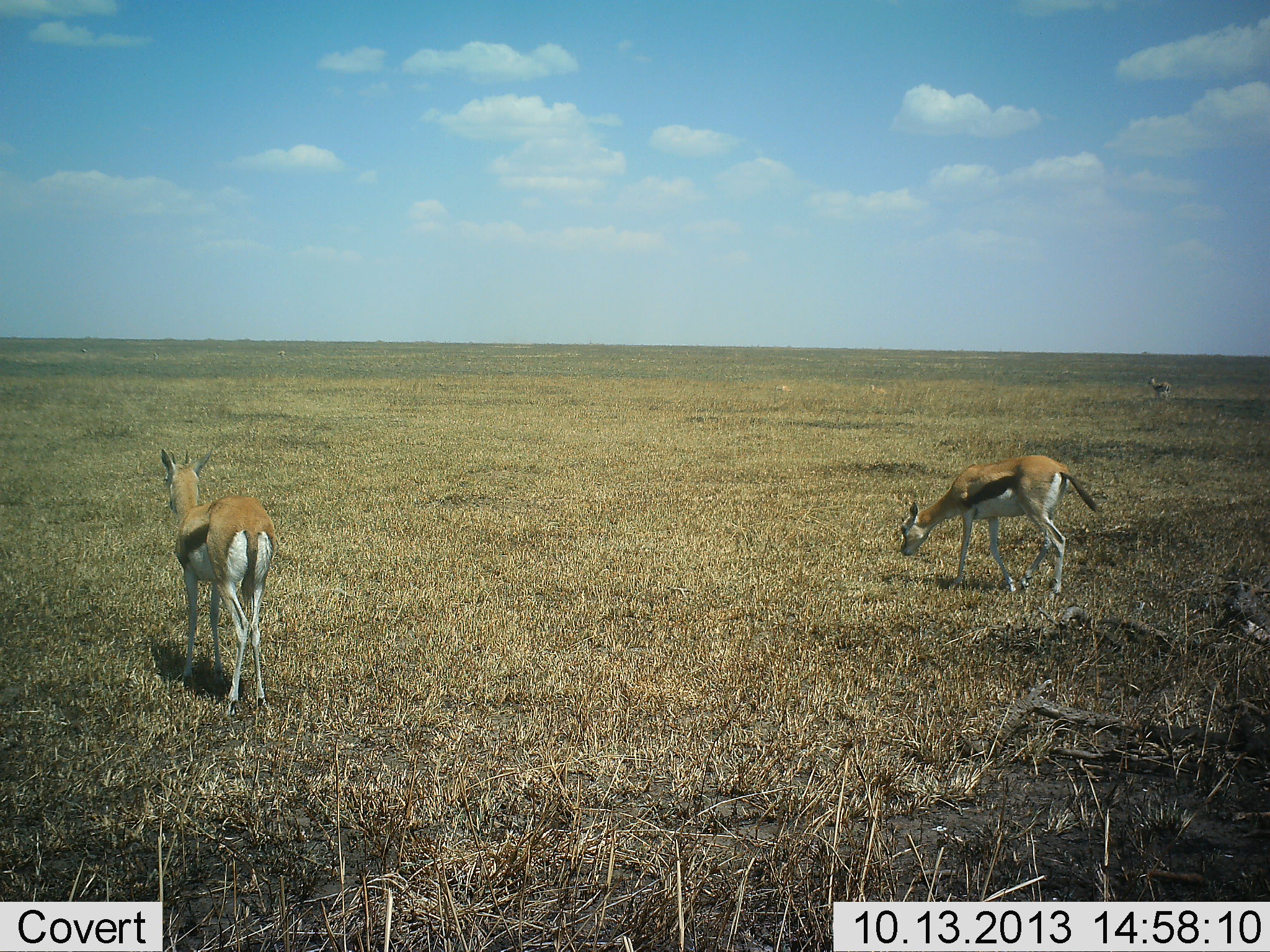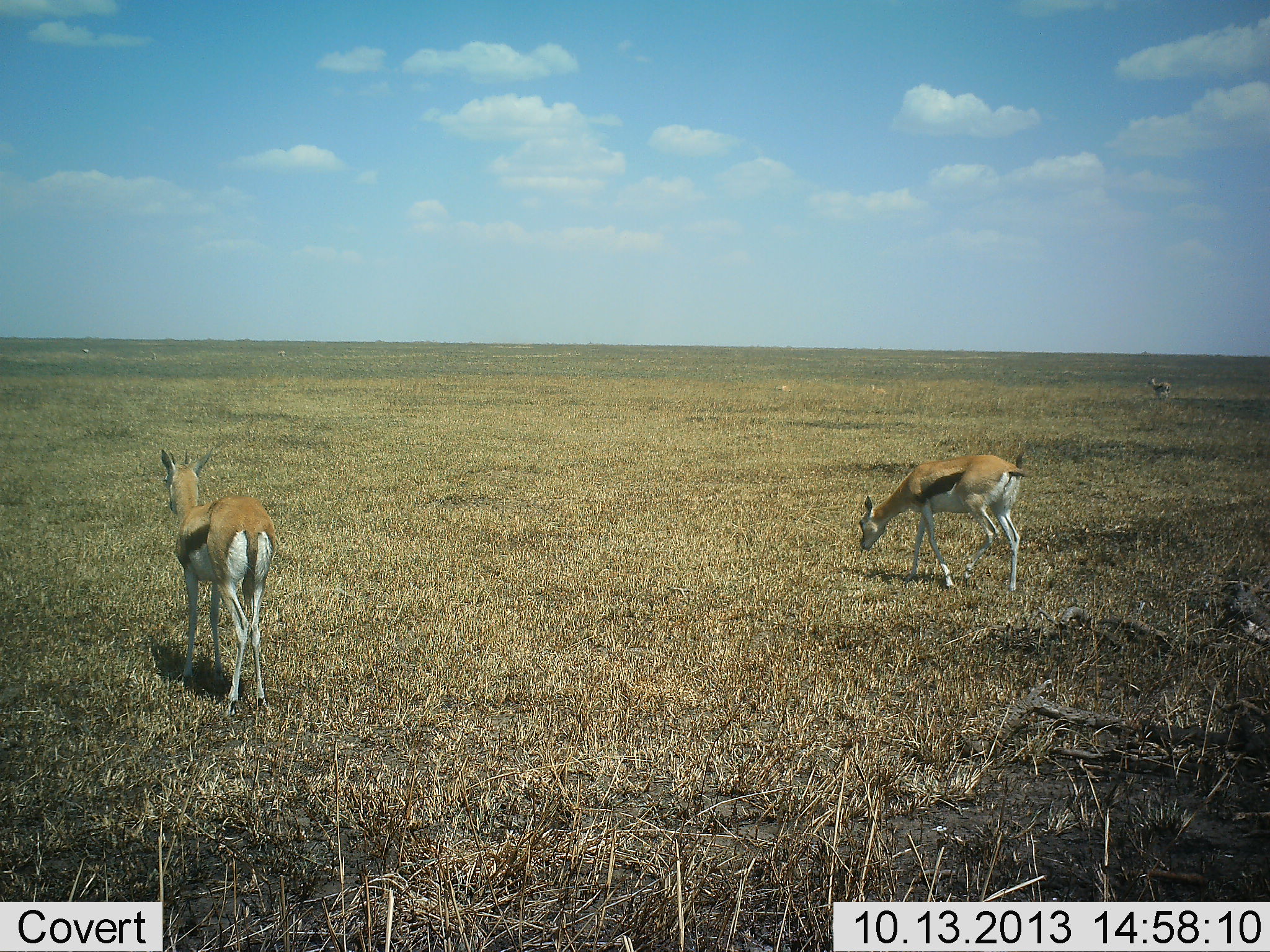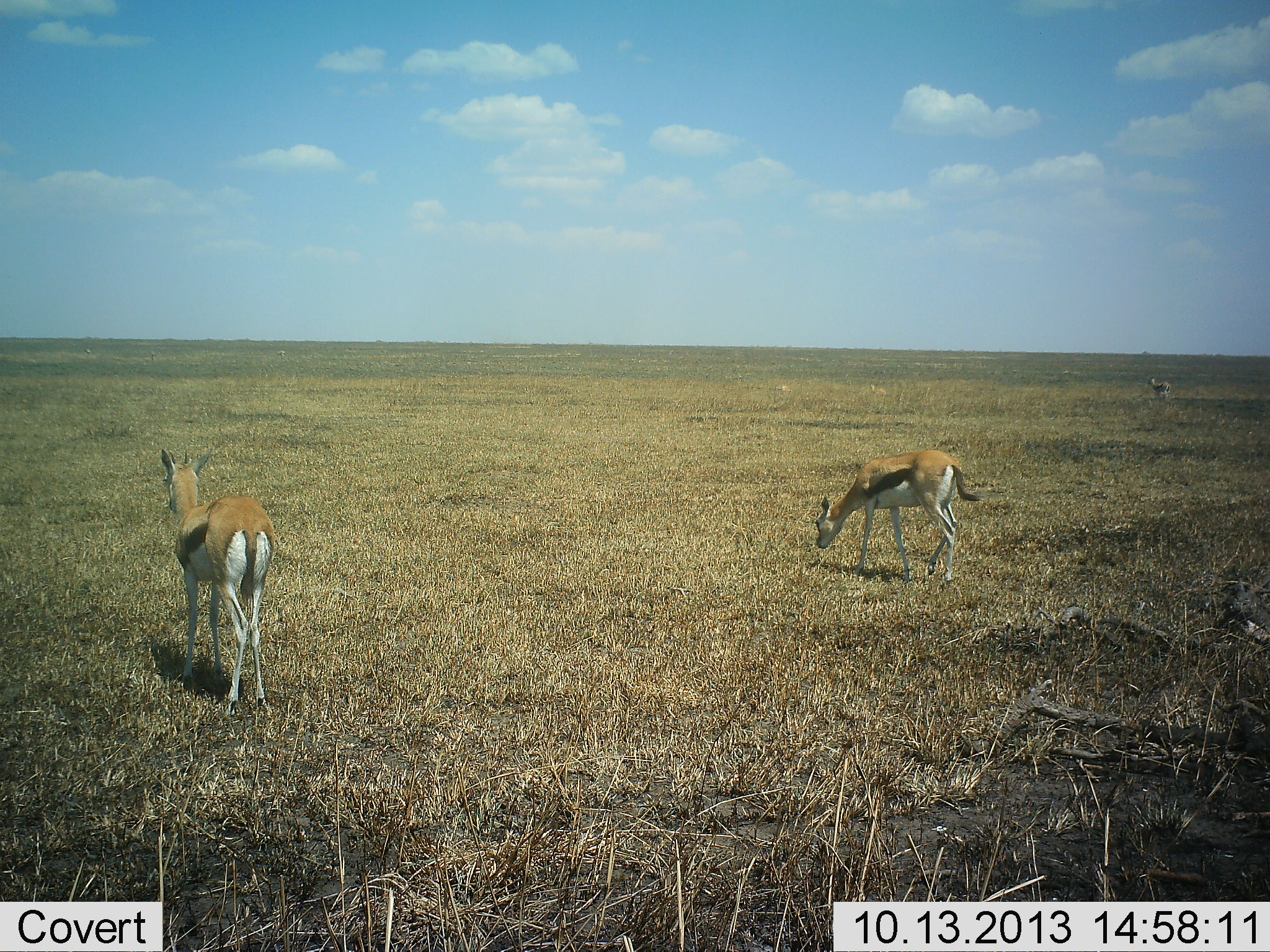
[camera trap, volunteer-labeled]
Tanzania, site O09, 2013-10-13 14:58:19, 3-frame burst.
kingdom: Animalia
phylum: Chordata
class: Mammalia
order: Artiodactyla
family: Bovidae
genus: Eudorcas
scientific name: Eudorcas thomsonii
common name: thomson's gazelle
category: gazellethomsons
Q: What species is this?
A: Gazellethomsons (thomson's gazelle) (Eudorcas thomsonii).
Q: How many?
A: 3.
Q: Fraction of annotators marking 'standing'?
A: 84%.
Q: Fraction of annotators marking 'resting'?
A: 0%.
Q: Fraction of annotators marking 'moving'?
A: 48%.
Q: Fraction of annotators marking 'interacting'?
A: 0%.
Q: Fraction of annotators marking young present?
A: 4%.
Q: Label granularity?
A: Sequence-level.